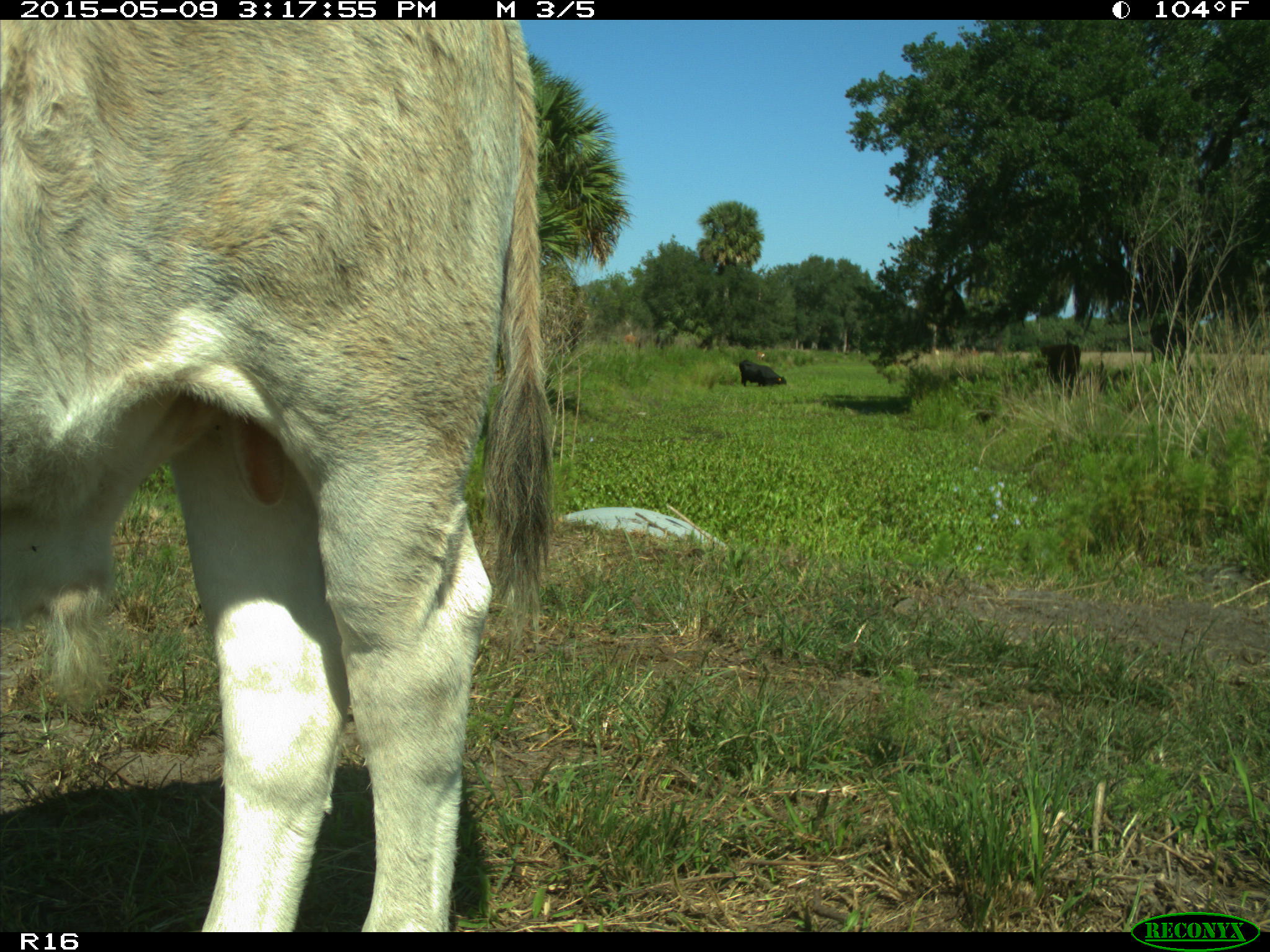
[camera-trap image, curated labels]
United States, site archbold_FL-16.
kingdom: Animalia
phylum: Chordata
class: Mammalia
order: Artiodactyla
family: Bovidae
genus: Bos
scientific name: Bos taurus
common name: domestic cow